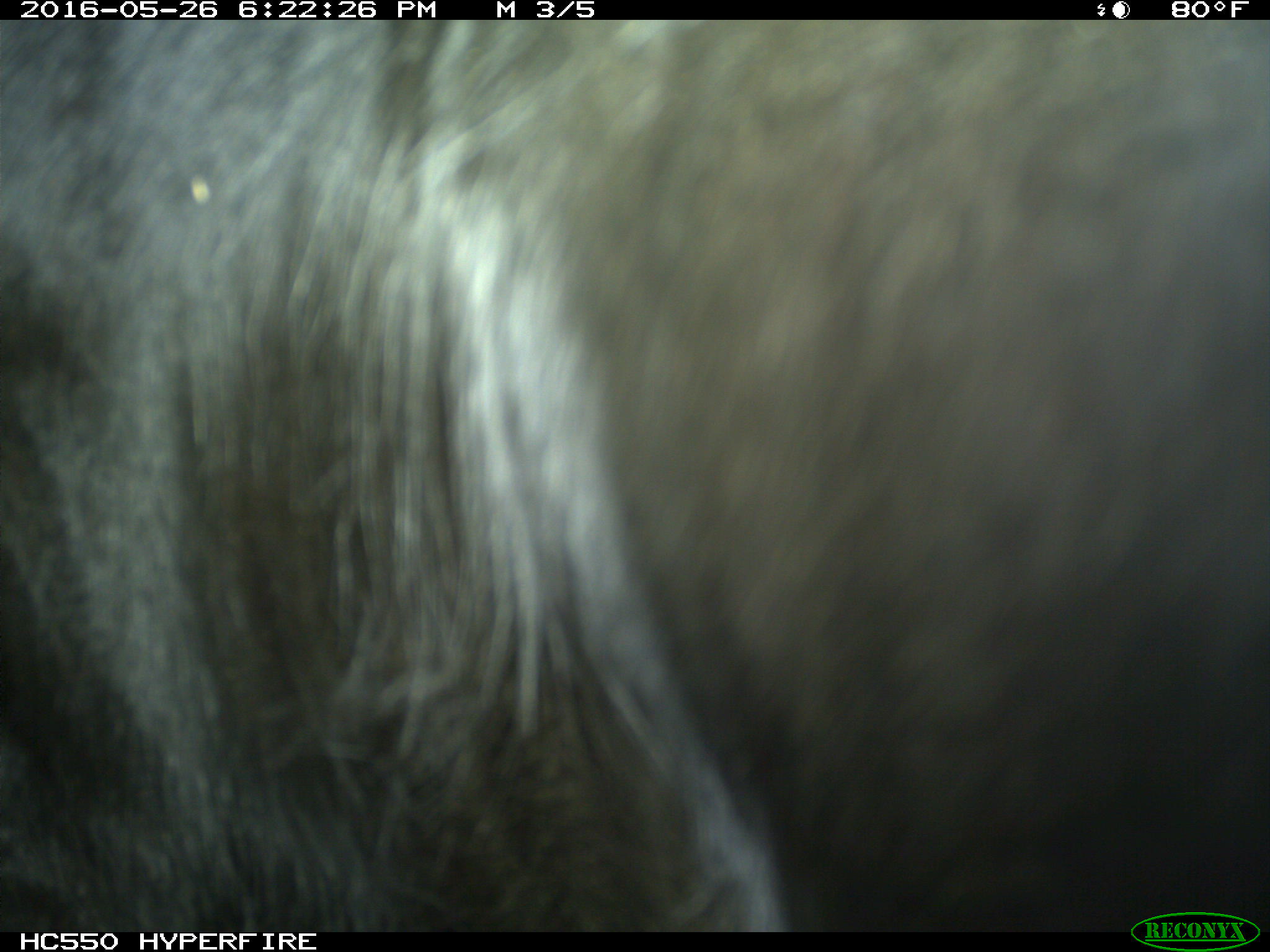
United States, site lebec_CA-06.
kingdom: Animalia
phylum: Chordata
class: Mammalia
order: Artiodactyla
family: Bovidae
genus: Bos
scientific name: Bos taurus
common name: domestic cow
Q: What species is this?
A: Bos taurus (domestic cow).